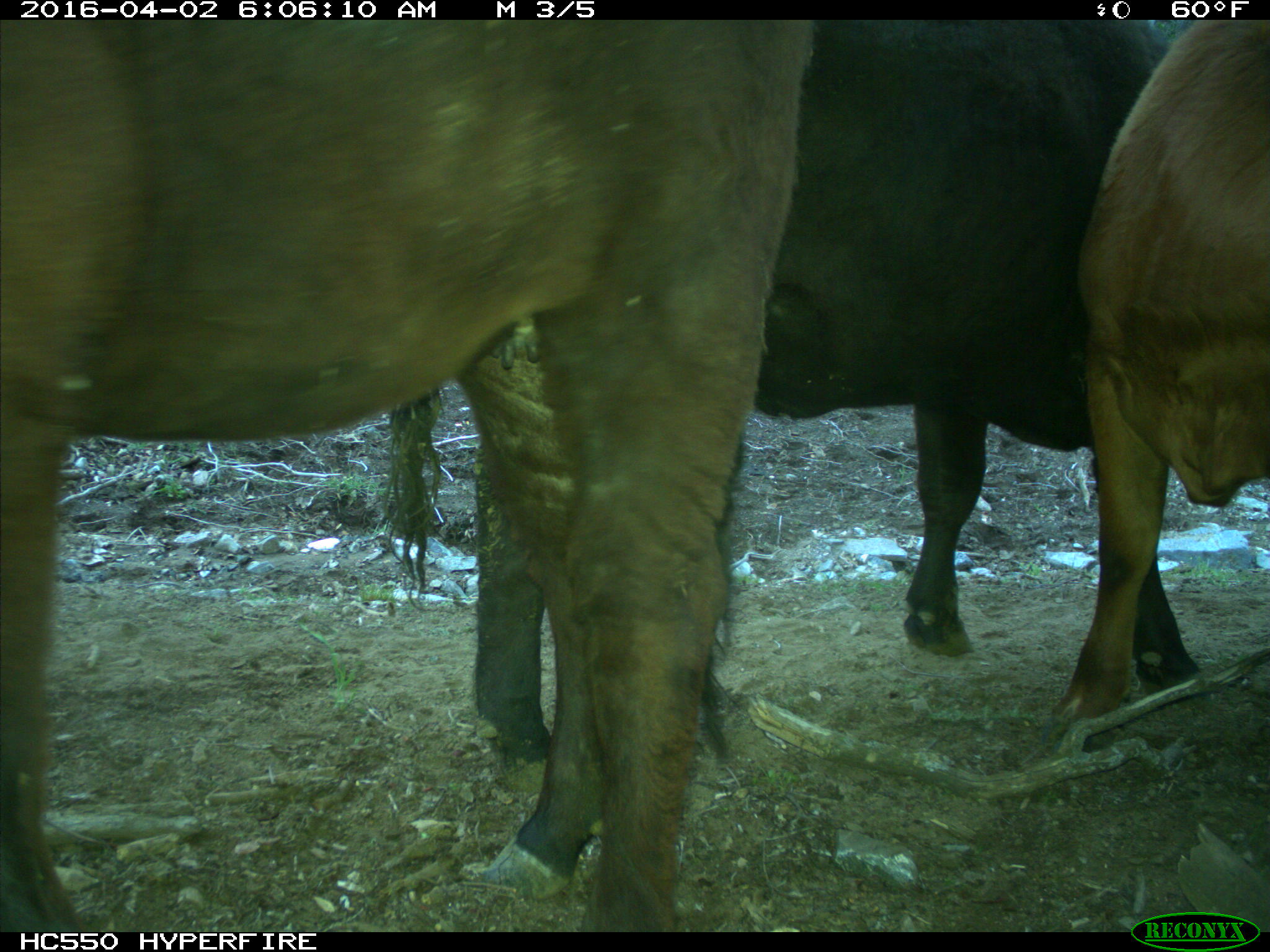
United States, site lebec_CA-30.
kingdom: Animalia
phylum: Chordata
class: Mammalia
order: Artiodactyla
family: Bovidae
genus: Bos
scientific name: Bos taurus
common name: domestic cow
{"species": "Bos taurus (domestic cow)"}